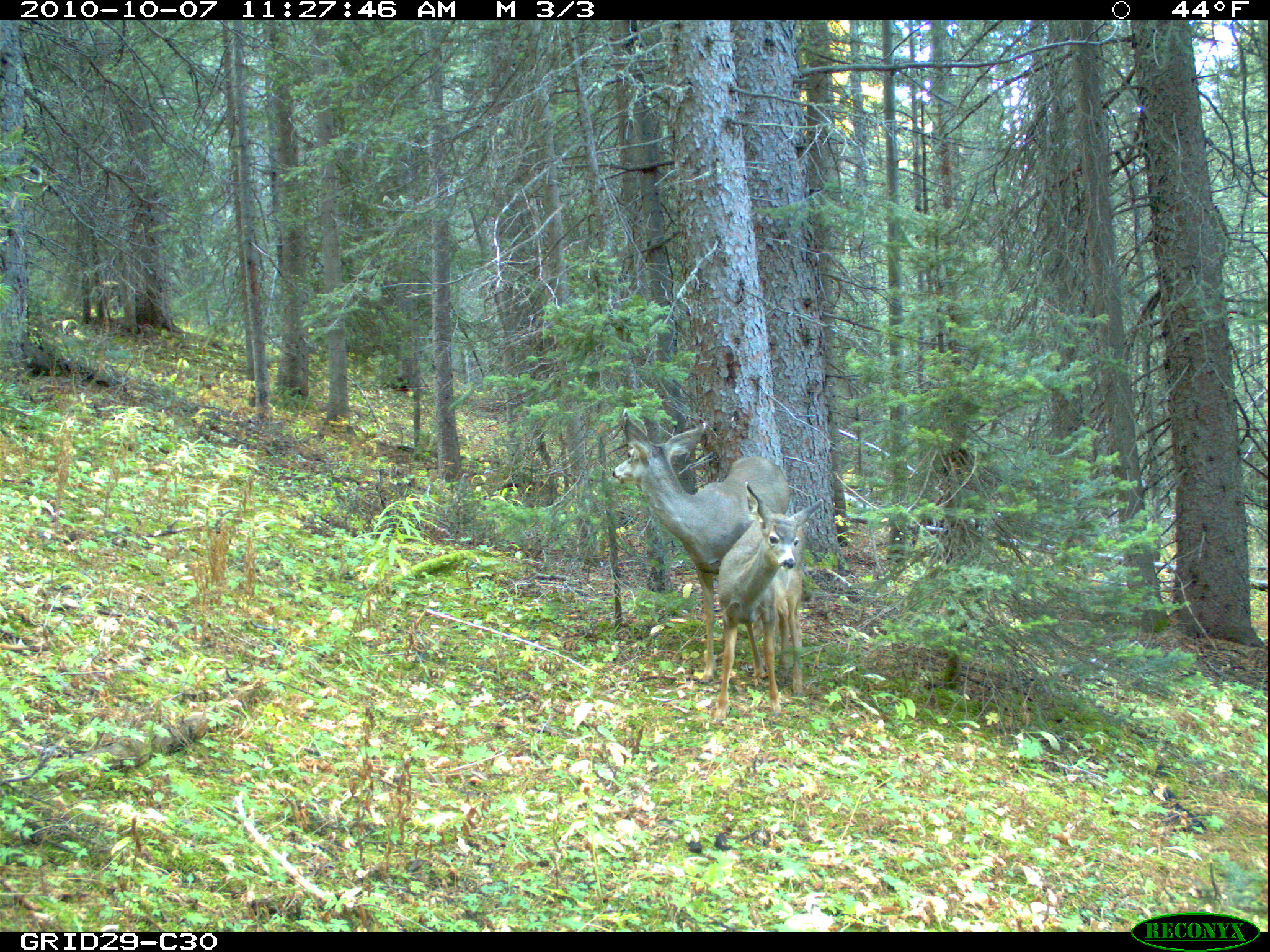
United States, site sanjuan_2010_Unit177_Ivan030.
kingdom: Animalia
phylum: Chordata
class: Mammalia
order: Artiodactyla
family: Cervidae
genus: Odocoileus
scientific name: Odocoileus hemionus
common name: mule deer